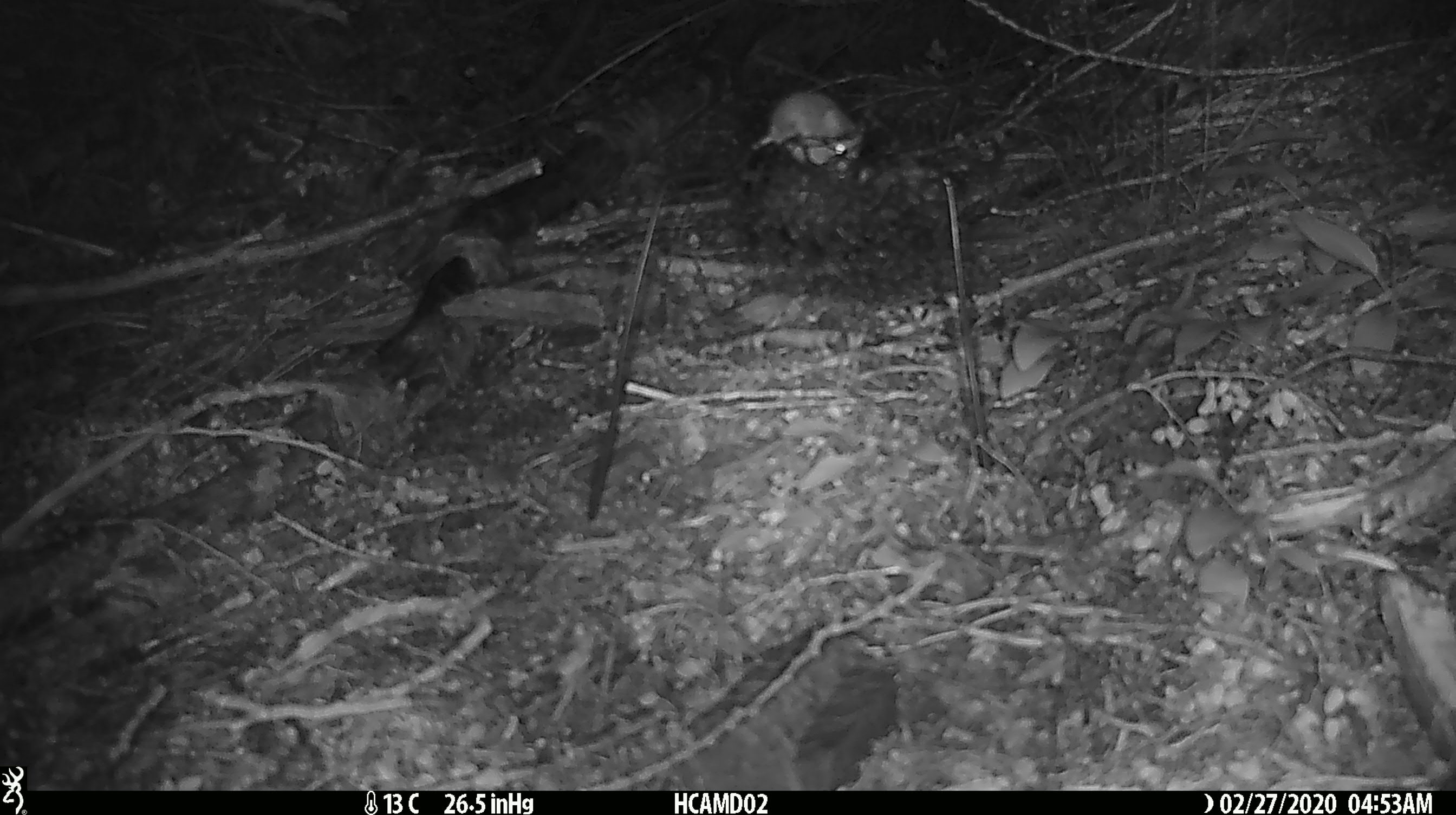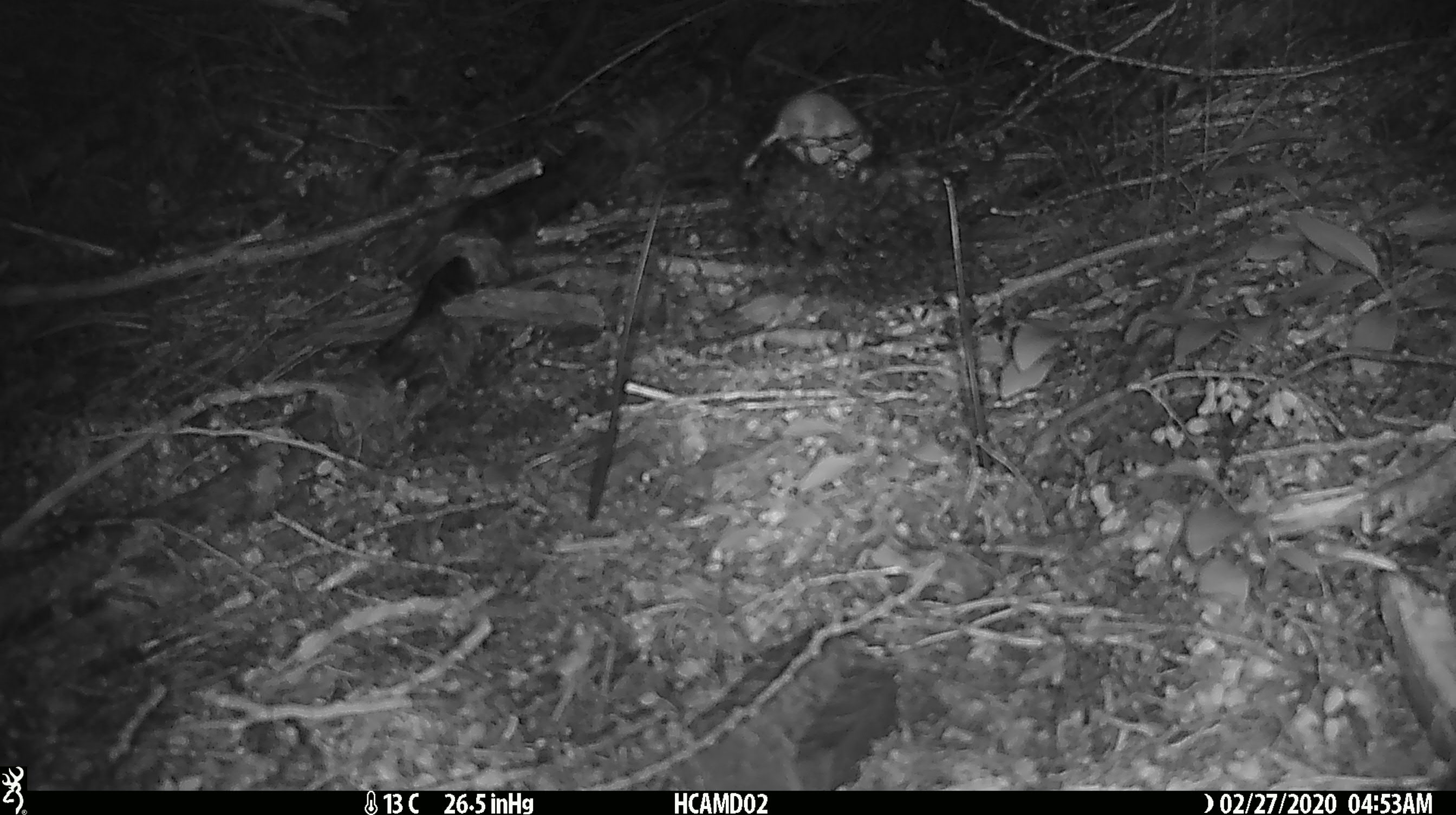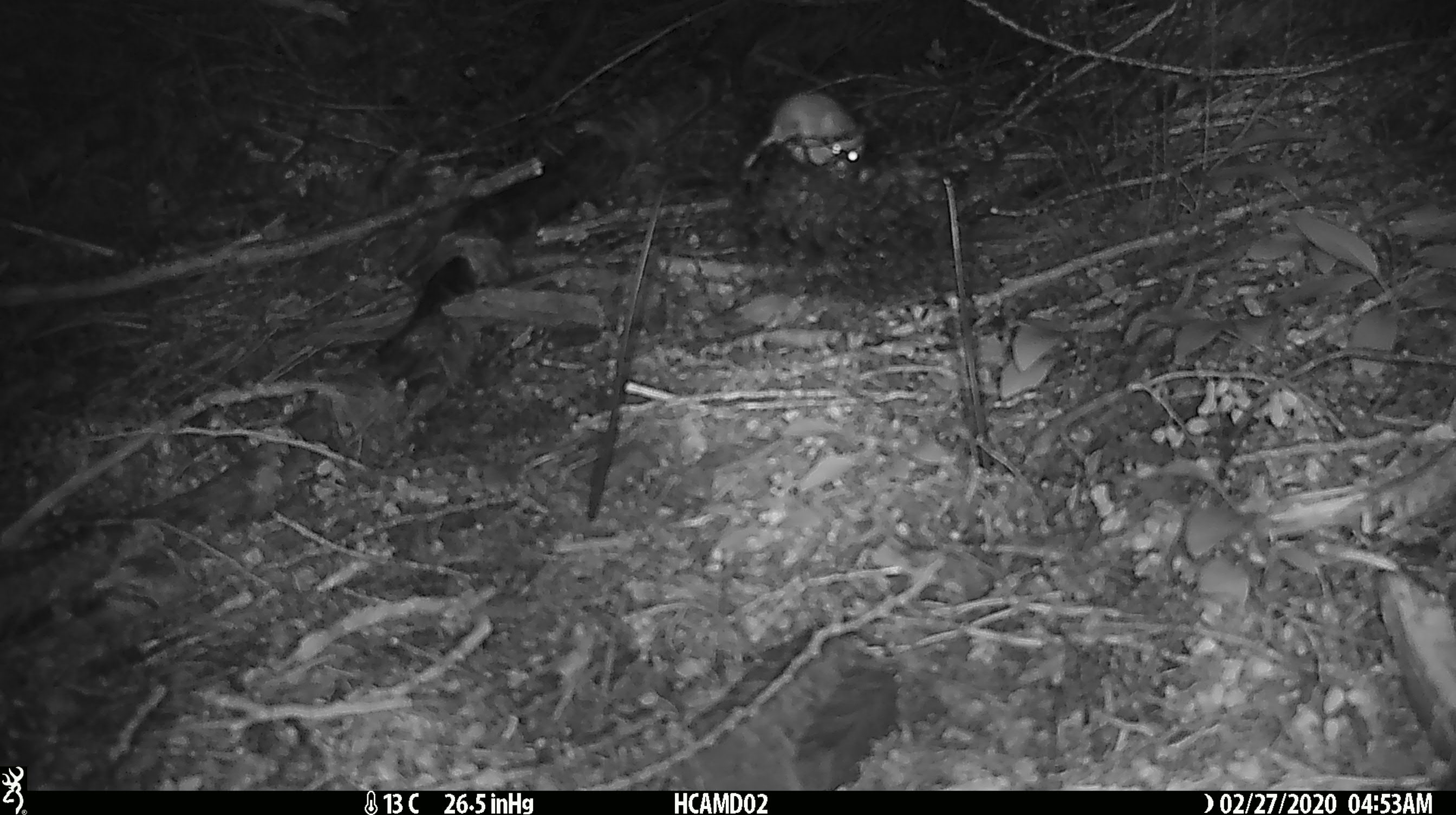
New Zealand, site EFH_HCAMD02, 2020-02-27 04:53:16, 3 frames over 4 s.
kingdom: Animalia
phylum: Chordata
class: Mammalia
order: Rodentia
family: Muridae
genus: Mus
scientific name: Mus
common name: mouse